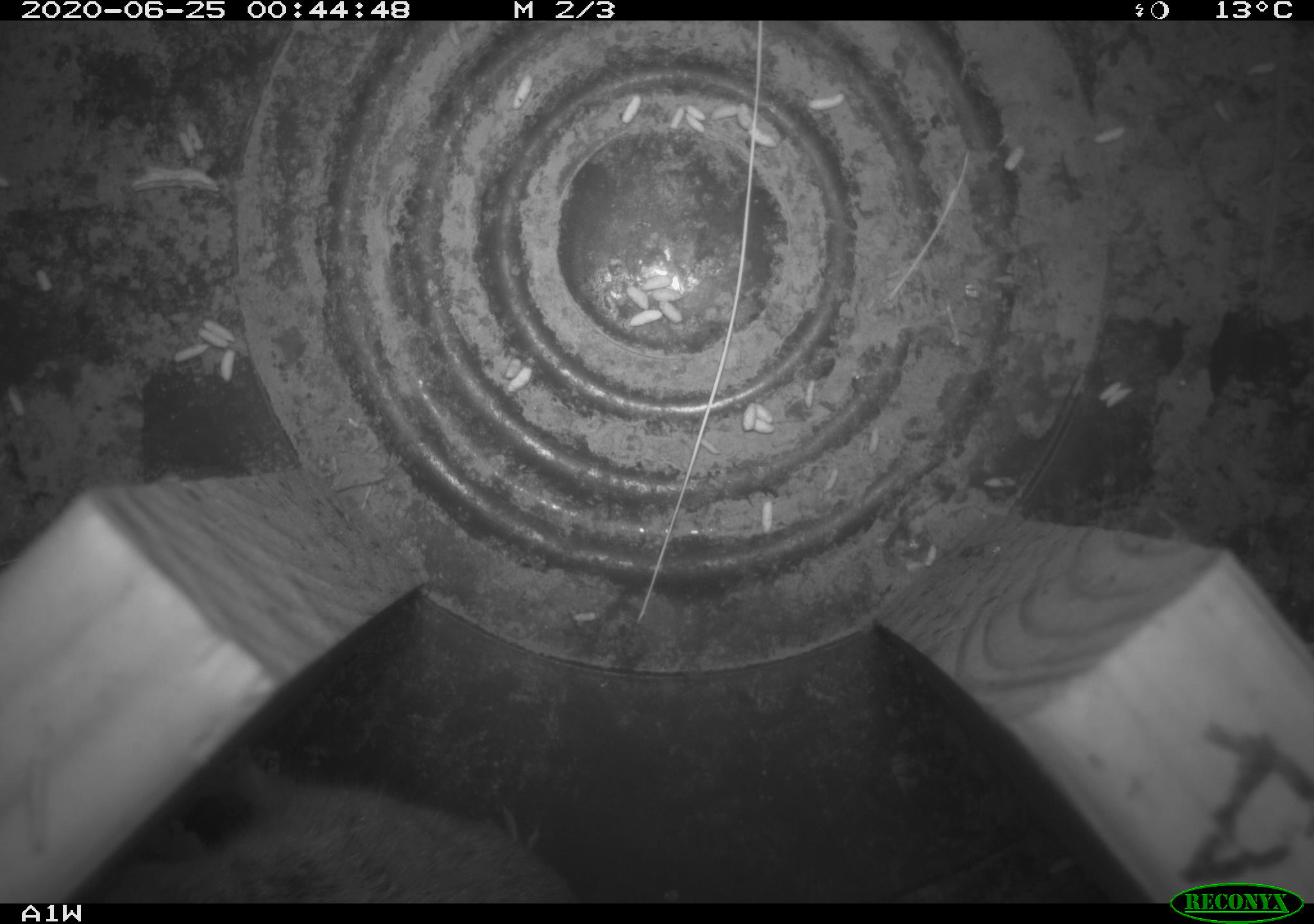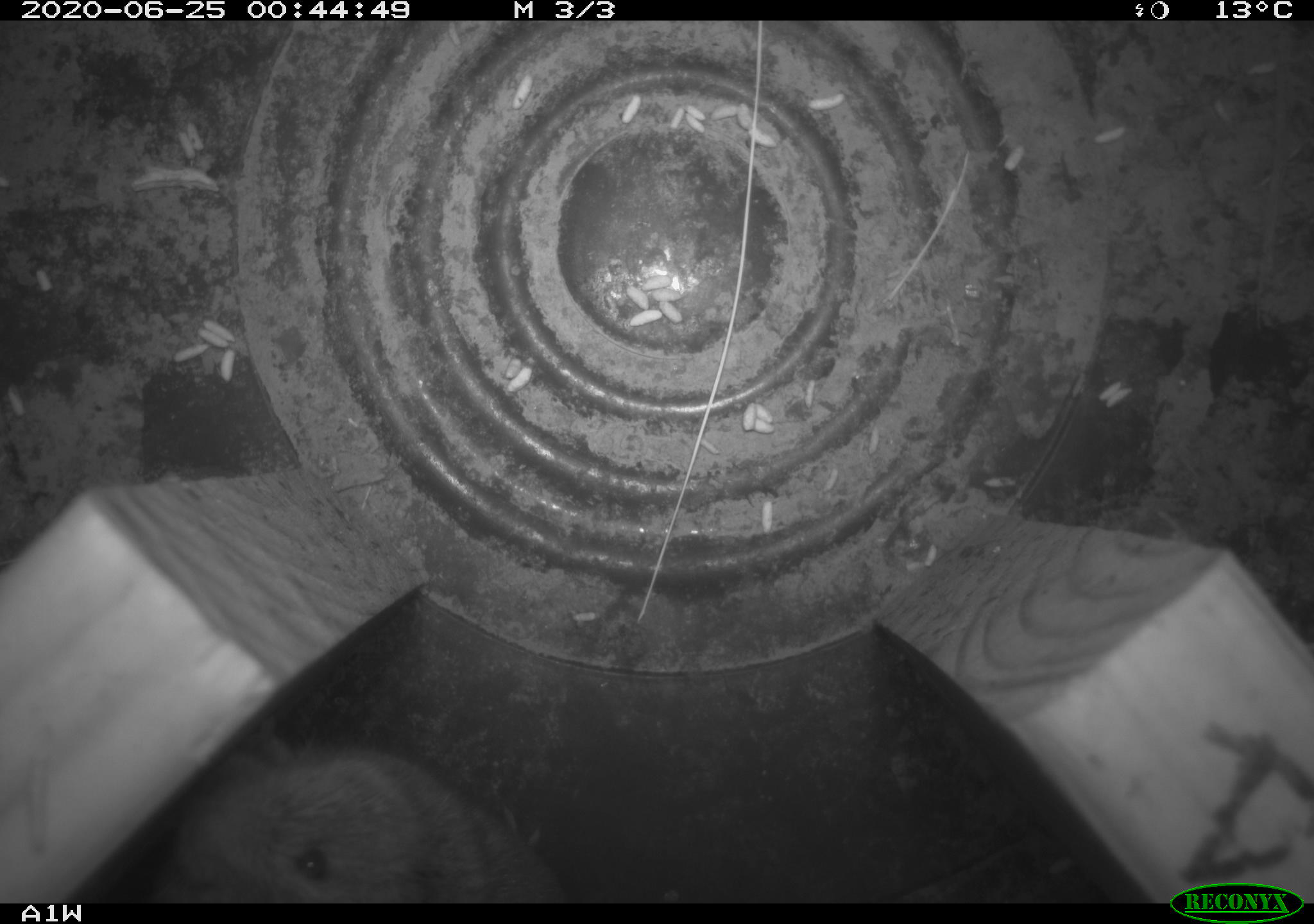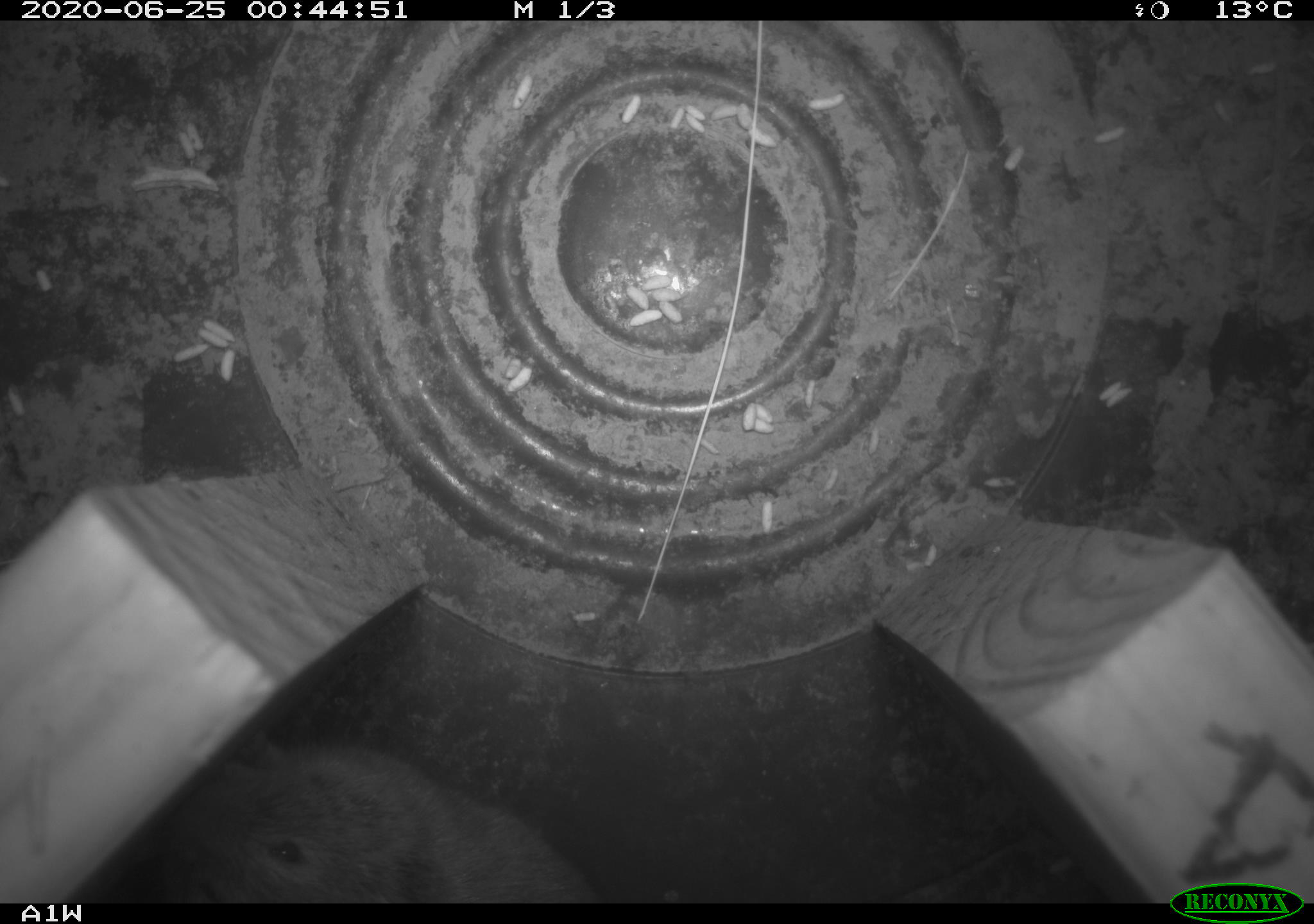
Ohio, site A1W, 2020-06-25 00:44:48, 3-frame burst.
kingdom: Animalia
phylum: Chordata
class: Mammalia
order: Rodentia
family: Cricetidae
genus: Microtus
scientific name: Microtus pennsylvanicus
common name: meadow vole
Meadow vole (Microtus pennsylvanicus).